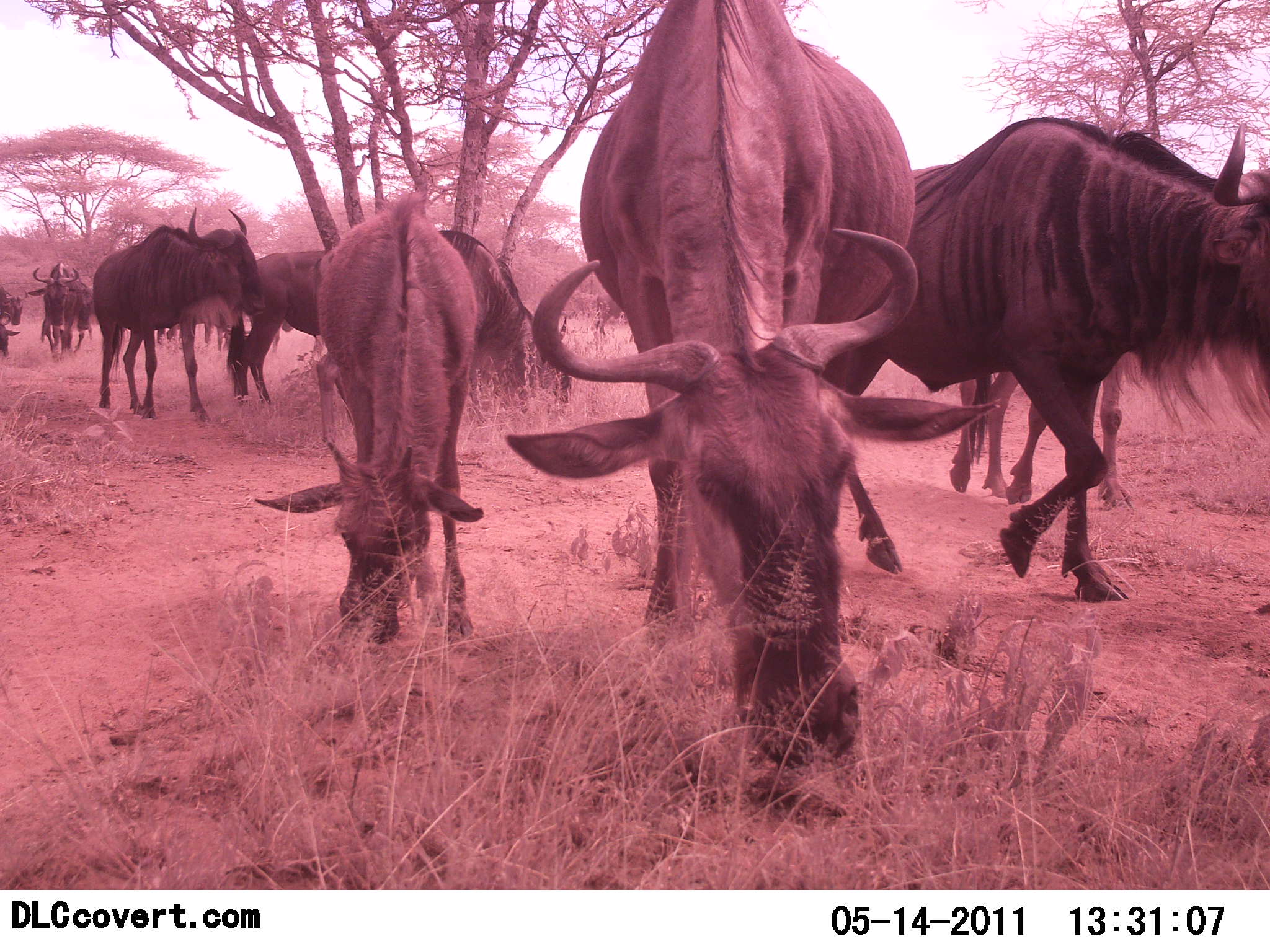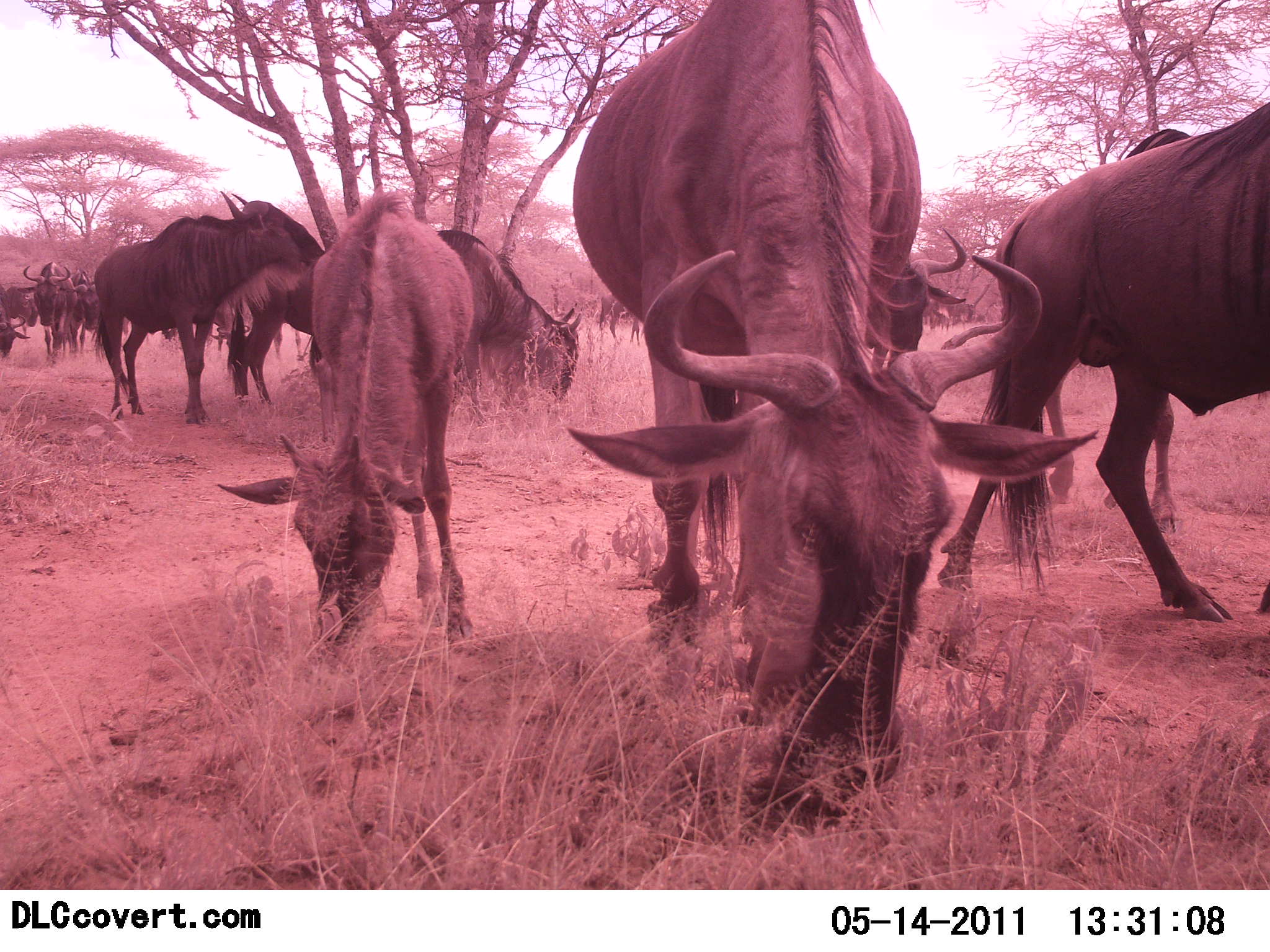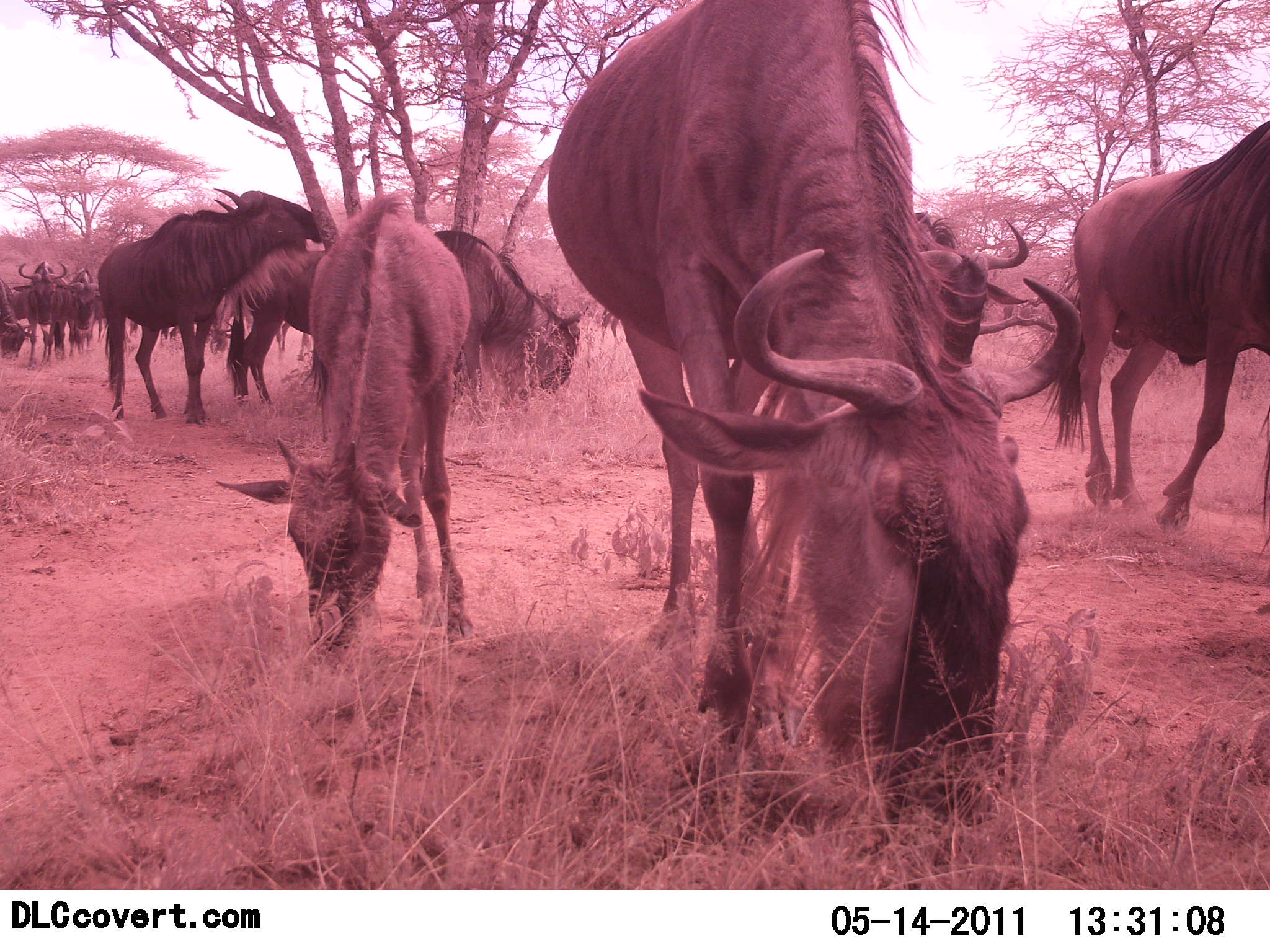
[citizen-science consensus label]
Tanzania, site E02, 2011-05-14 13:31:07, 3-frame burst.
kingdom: Animalia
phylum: Chordata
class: Mammalia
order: Artiodactyla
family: Bovidae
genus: Connochaetes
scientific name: Connochaetes taurinus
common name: blue wildebeest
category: wildebeest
Wildebeest (blue wildebeest) (Connochaetes taurinus), count 11-50. Behavior (volunteer vote fractions): standing 33%, resting 8%, moving 25%, interacting 17%. Young present (vote fraction): 42%. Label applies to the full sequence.